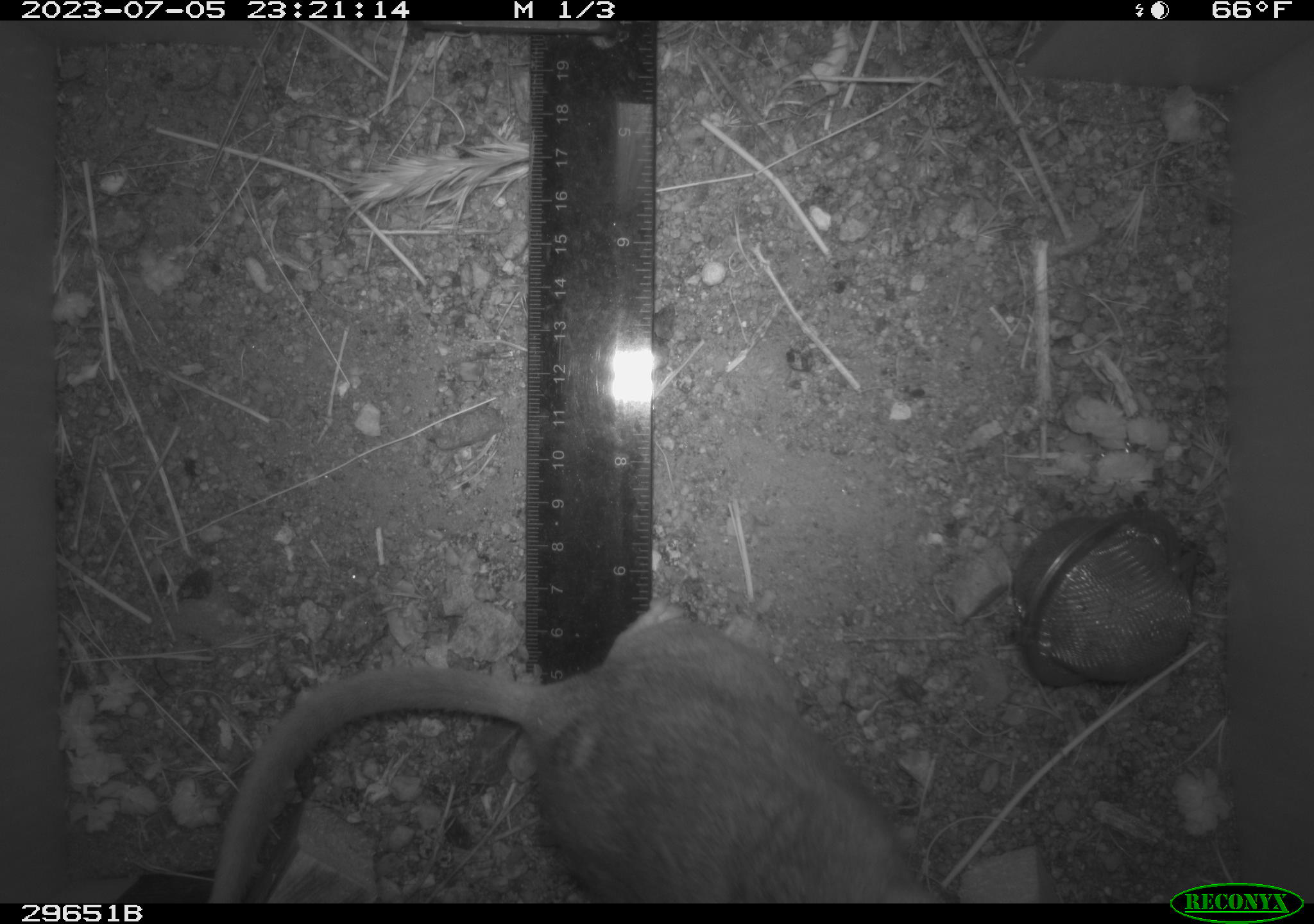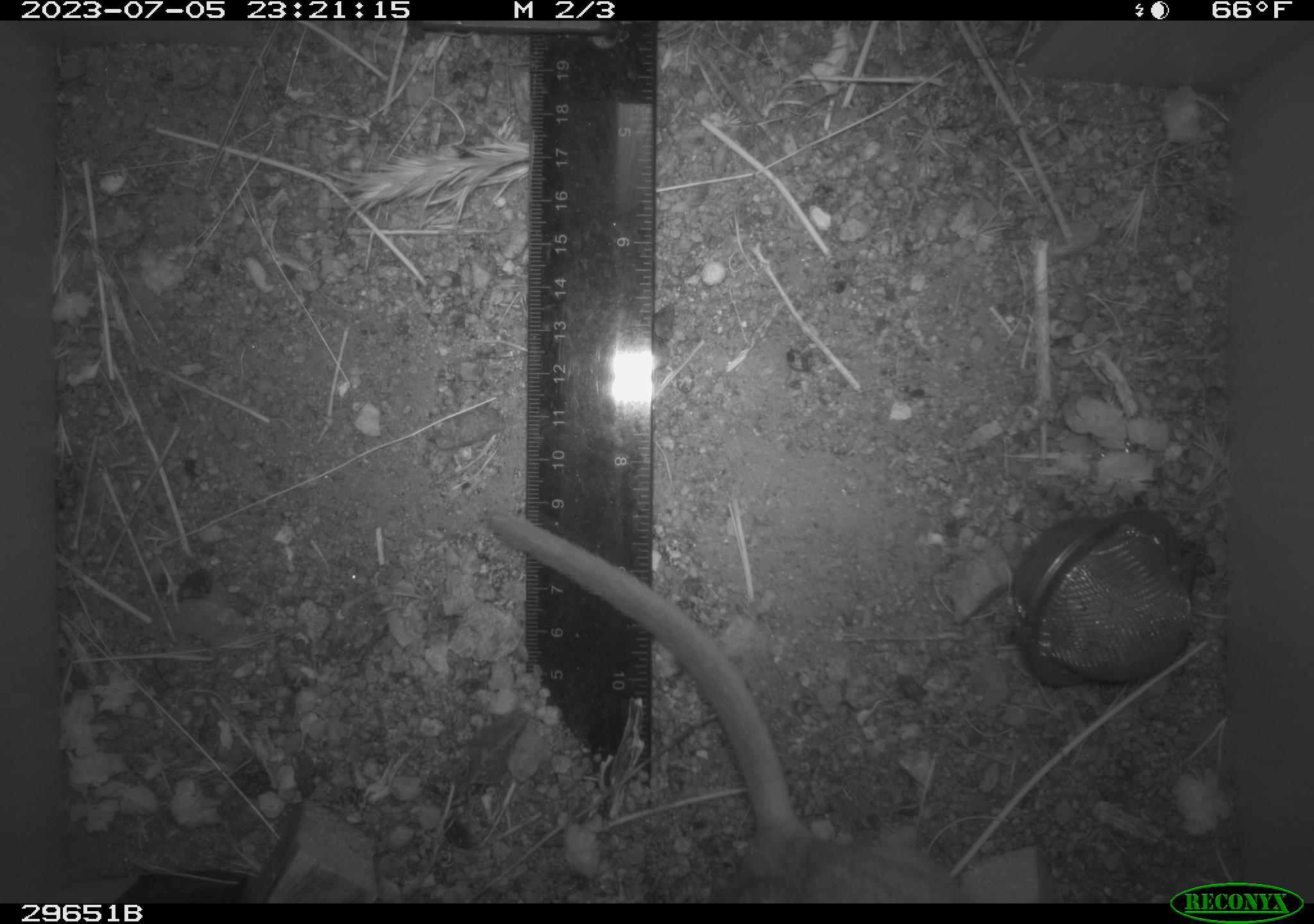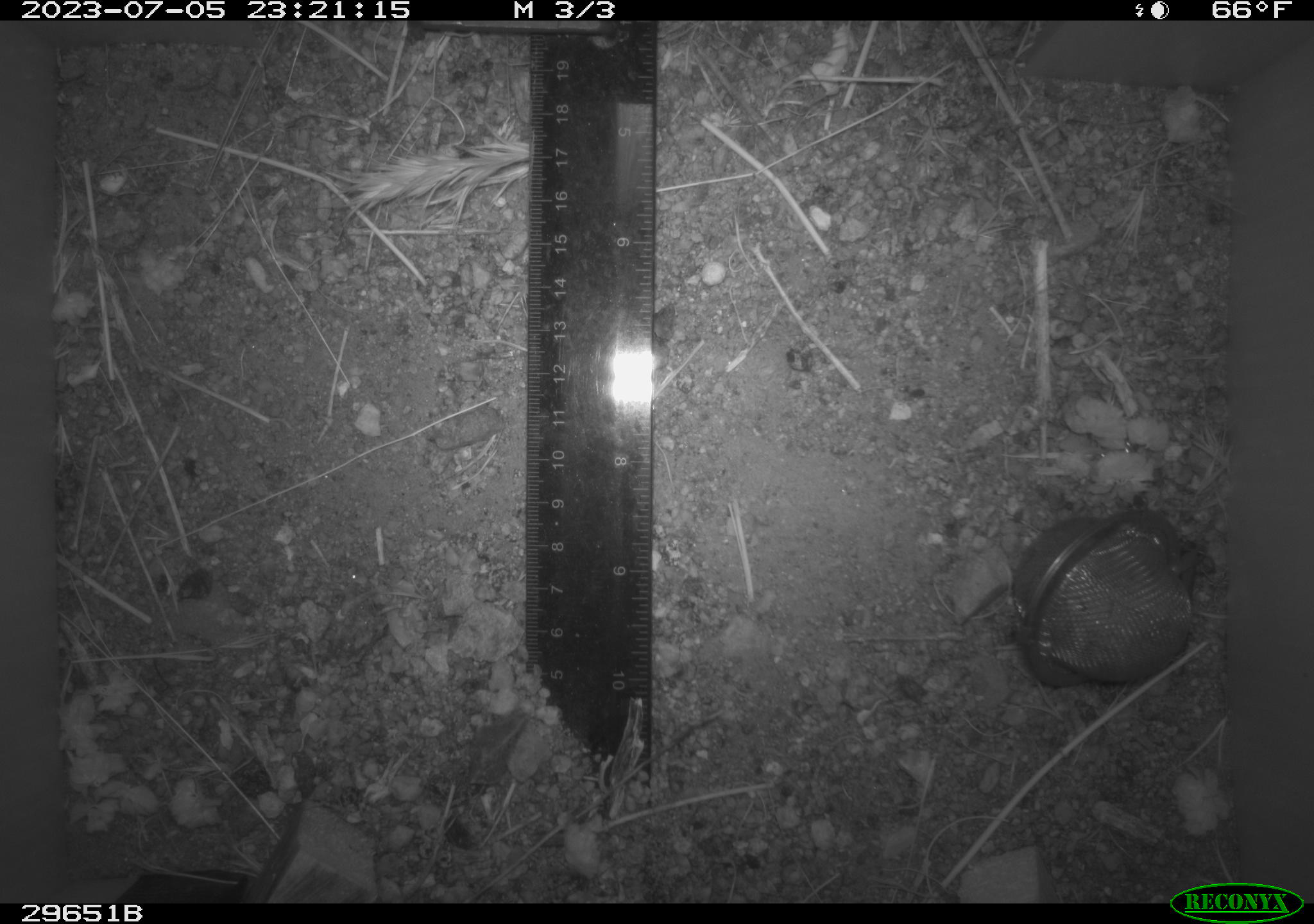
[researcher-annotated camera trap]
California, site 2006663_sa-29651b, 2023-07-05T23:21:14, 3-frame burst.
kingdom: Animalia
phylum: Chordata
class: Mammalia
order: Rodentia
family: Cricetidae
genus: Neotoma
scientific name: Neotoma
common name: pack rat or woodrat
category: neotoma species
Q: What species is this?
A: Neotoma species (pack rat or woodrat) (Neotoma).